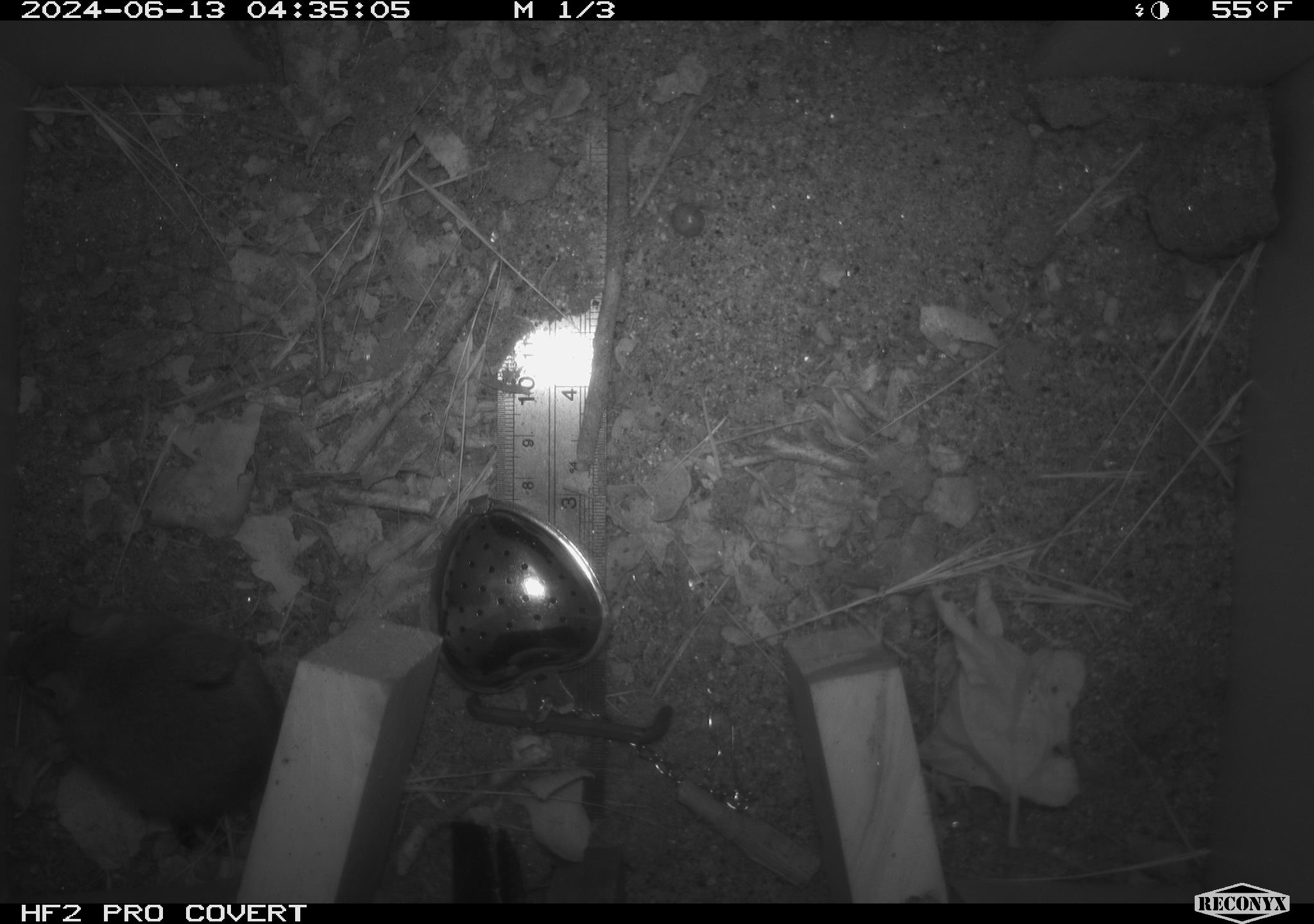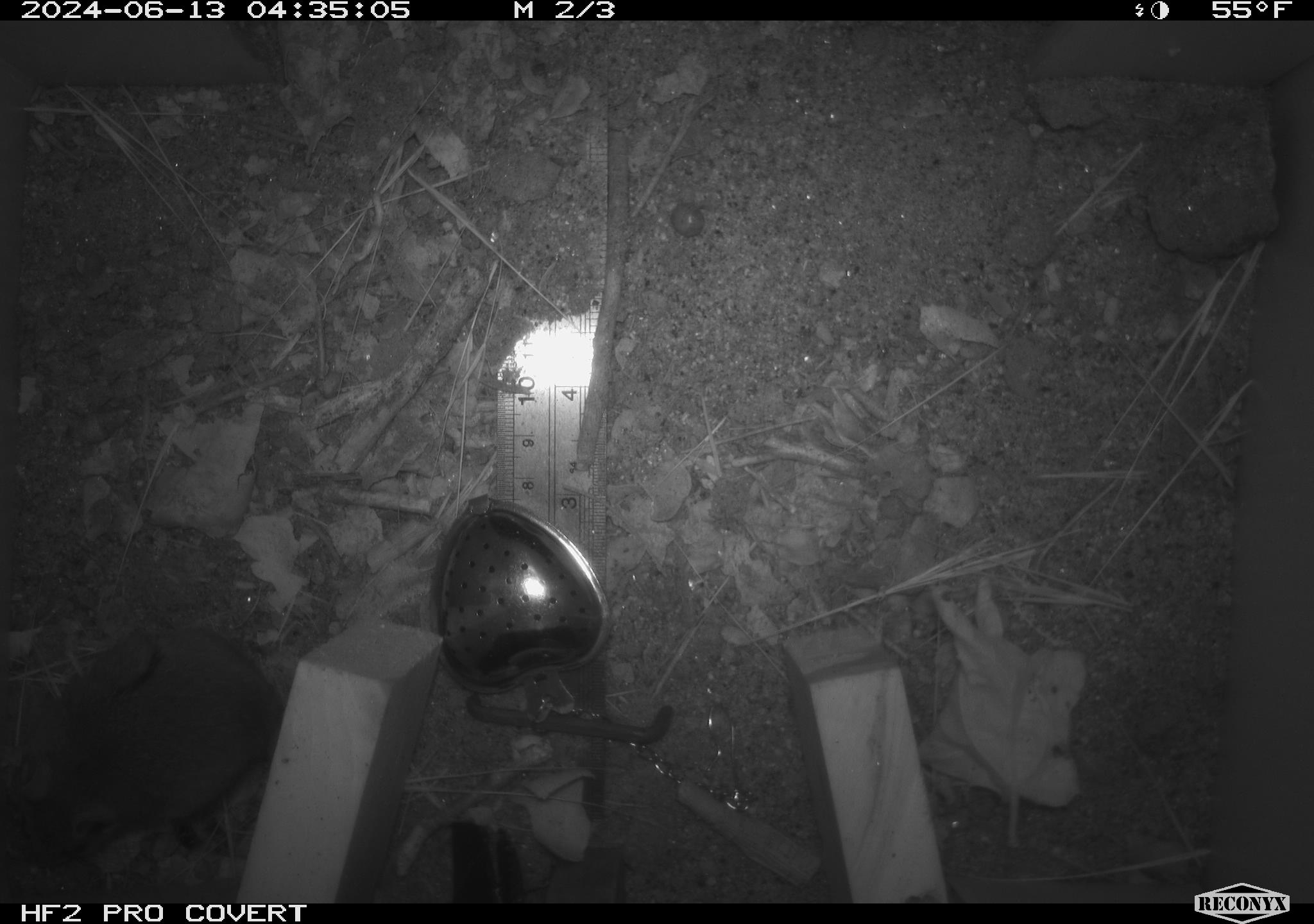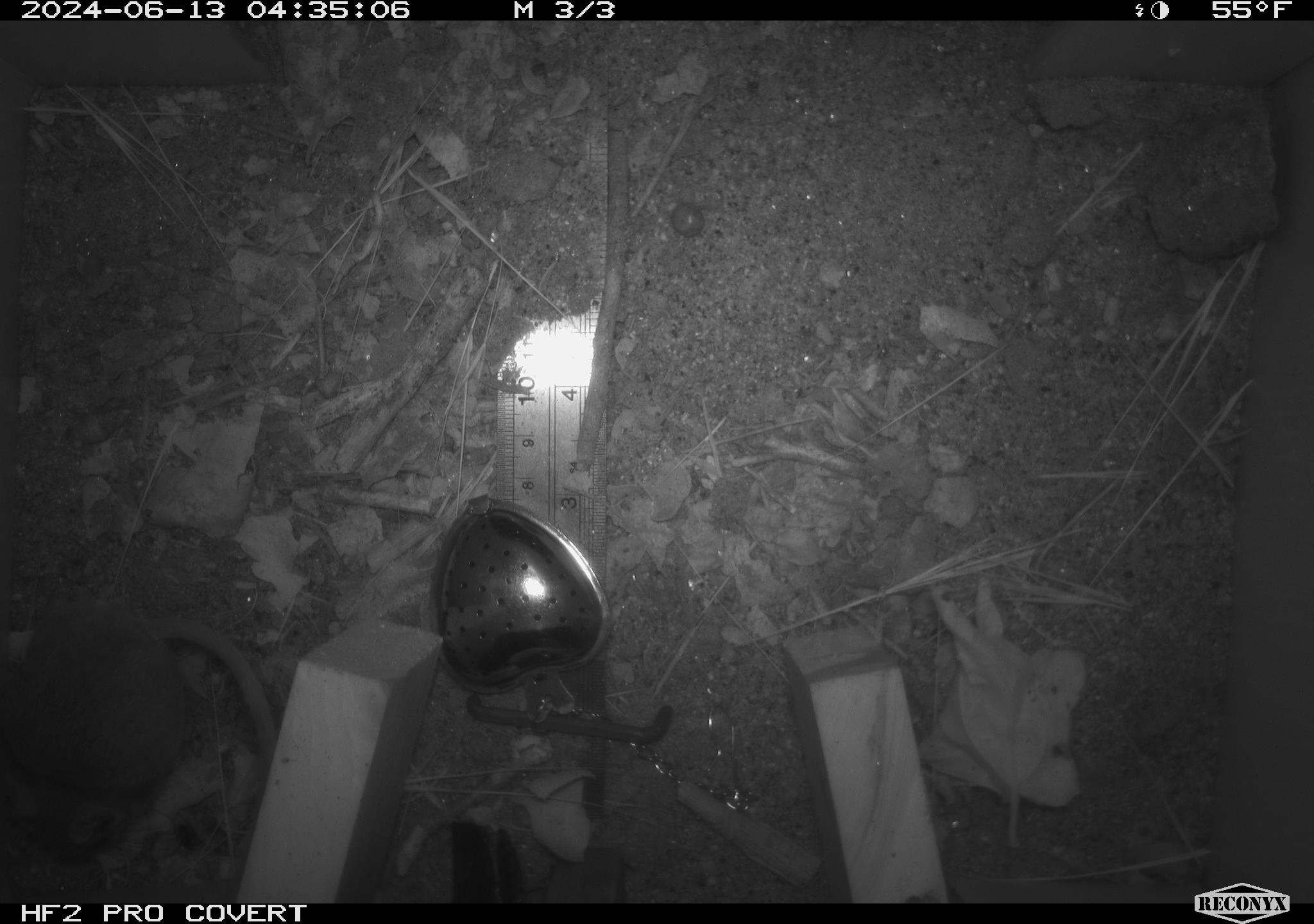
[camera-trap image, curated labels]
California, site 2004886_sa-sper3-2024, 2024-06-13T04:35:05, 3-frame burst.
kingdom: Animalia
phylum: Arthropoda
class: Malacostraca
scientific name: Malacostraca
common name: amphipods, crabs, isopods, krill, lobsters and shrimps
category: malacostracan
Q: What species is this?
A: Malacostracan (amphipods, crabs, isopods, krill, lobsters and shrimps) (Malacostraca).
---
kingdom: Animalia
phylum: Chordata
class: Mammalia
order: Rodentia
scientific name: Rodentia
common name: mouse species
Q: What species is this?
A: Mouse species (Rodentia).